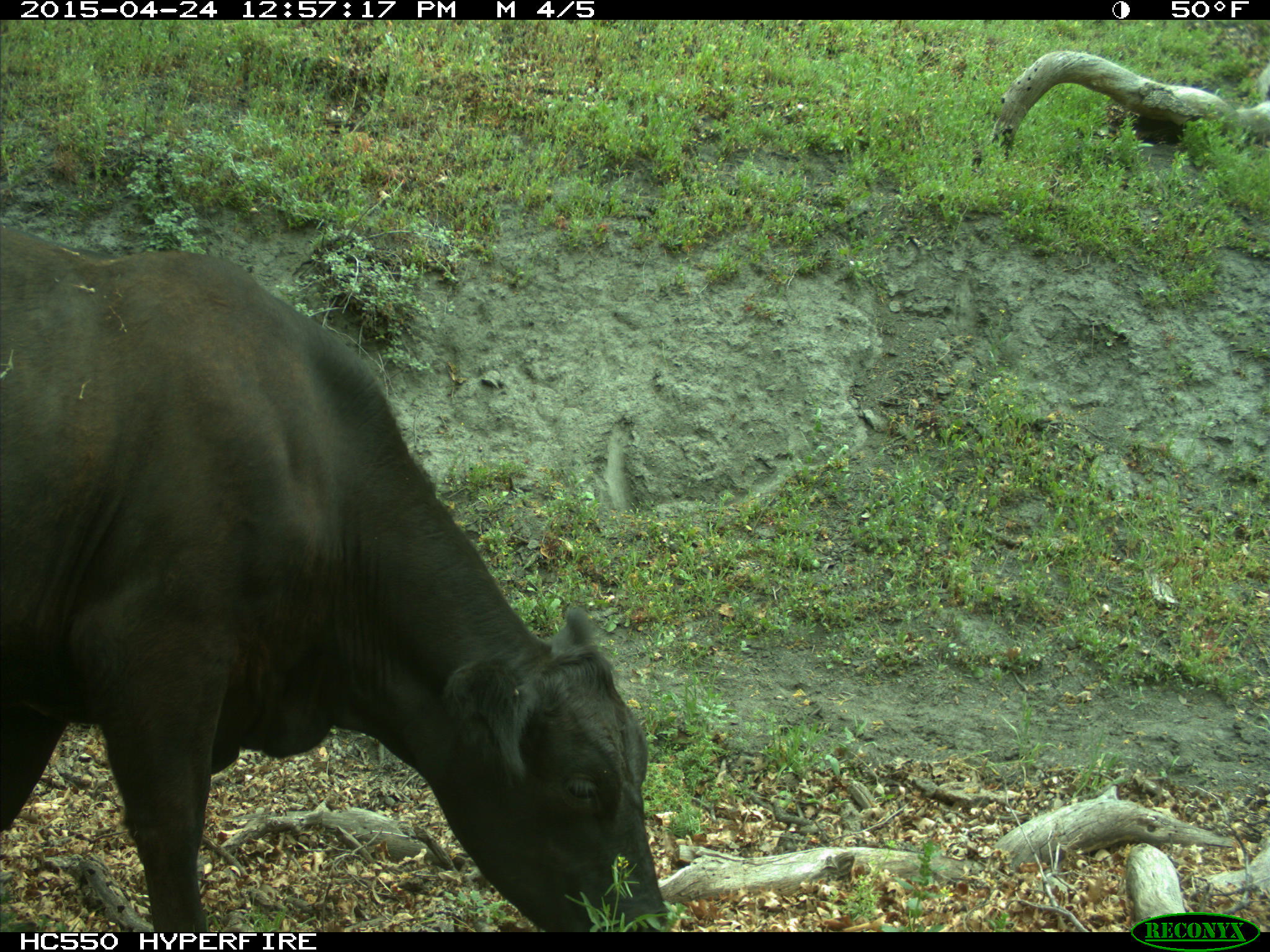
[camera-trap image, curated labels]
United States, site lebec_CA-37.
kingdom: Animalia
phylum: Chordata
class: Mammalia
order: Artiodactyla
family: Bovidae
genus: Bos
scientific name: Bos taurus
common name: domestic cow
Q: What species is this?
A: Bos taurus (domestic cow).